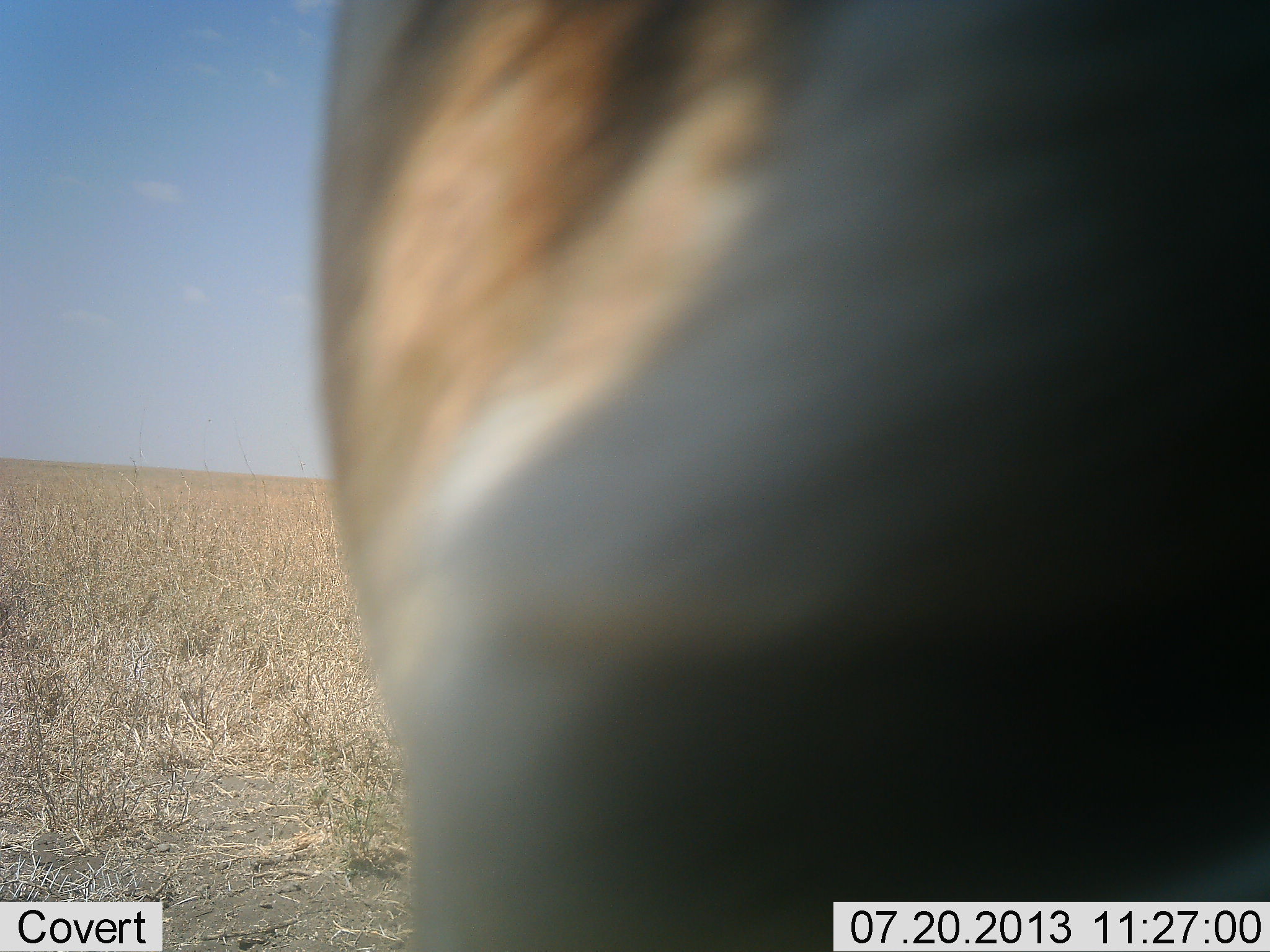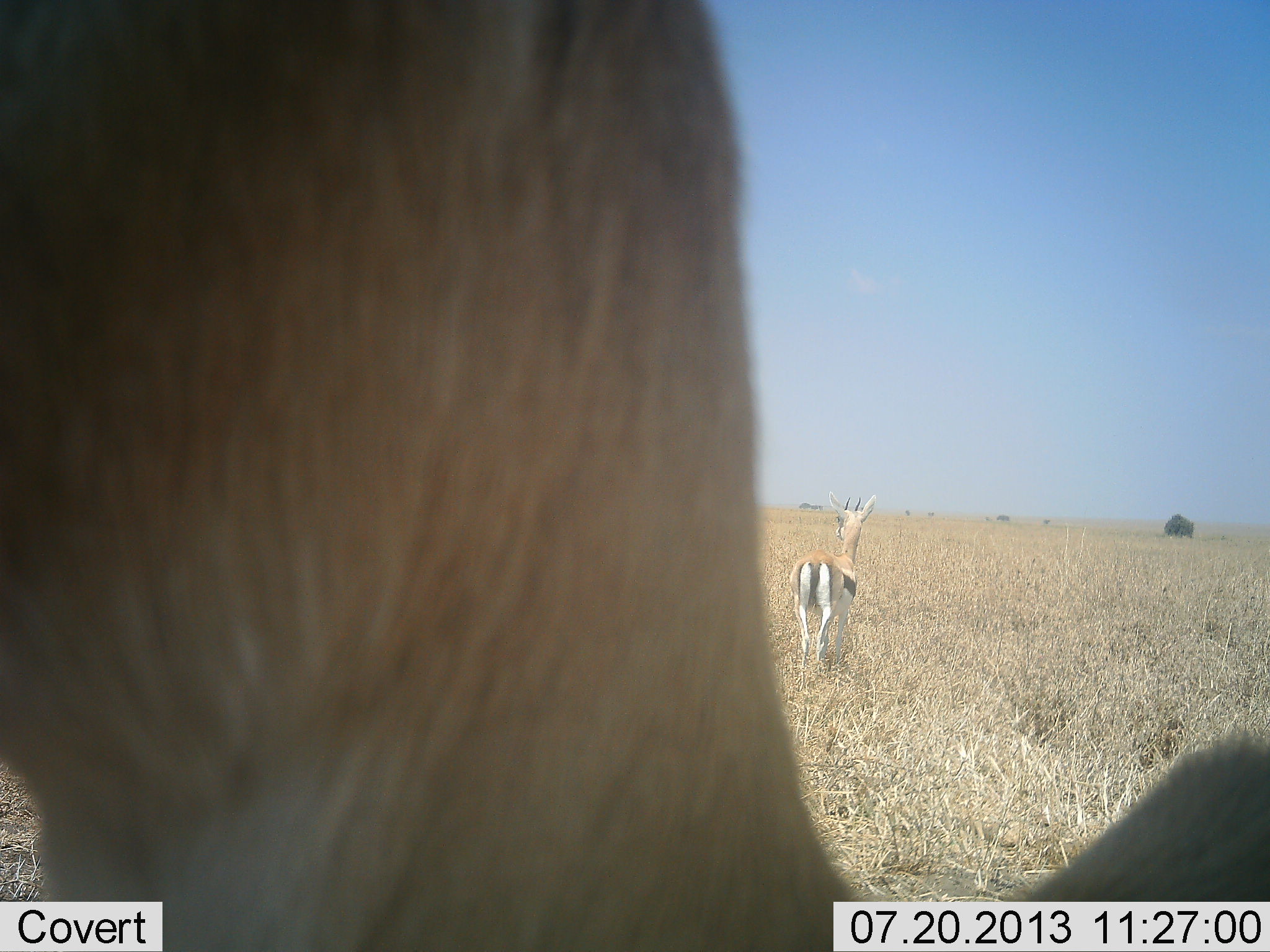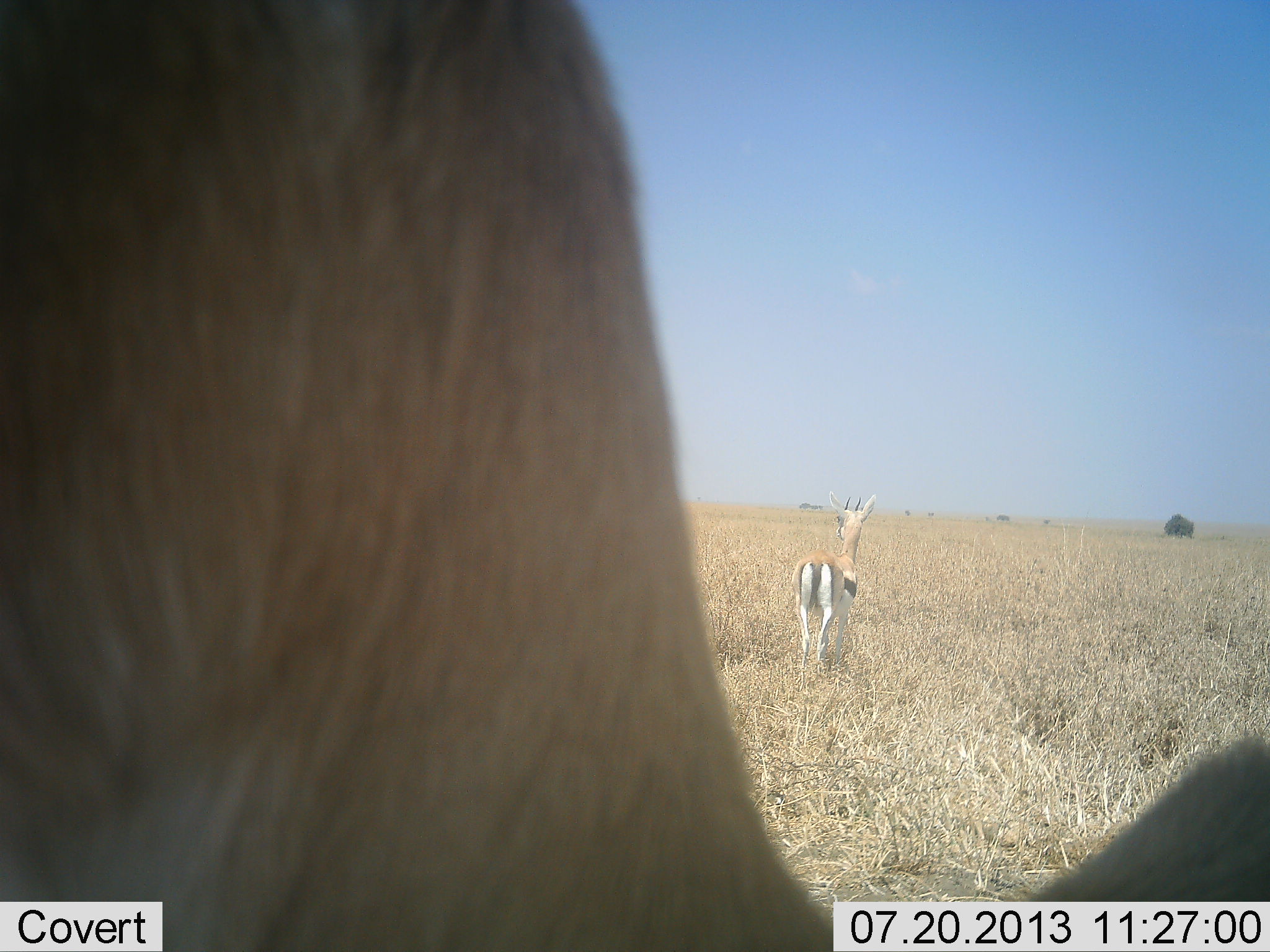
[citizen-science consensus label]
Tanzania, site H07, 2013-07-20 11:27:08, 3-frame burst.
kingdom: Animalia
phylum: Chordata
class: Mammalia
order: Artiodactyla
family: Bovidae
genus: Eudorcas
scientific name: Eudorcas thomsonii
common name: thomson's gazelle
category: gazellethomsons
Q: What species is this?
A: Gazellethomsons (thomson's gazelle) (Eudorcas thomsonii).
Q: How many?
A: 2.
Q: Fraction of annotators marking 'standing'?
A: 70%.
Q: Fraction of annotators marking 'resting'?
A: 0%.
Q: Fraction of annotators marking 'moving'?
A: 30%.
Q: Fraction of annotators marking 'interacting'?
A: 0%.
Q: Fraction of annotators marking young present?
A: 0%.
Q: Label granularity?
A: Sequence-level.